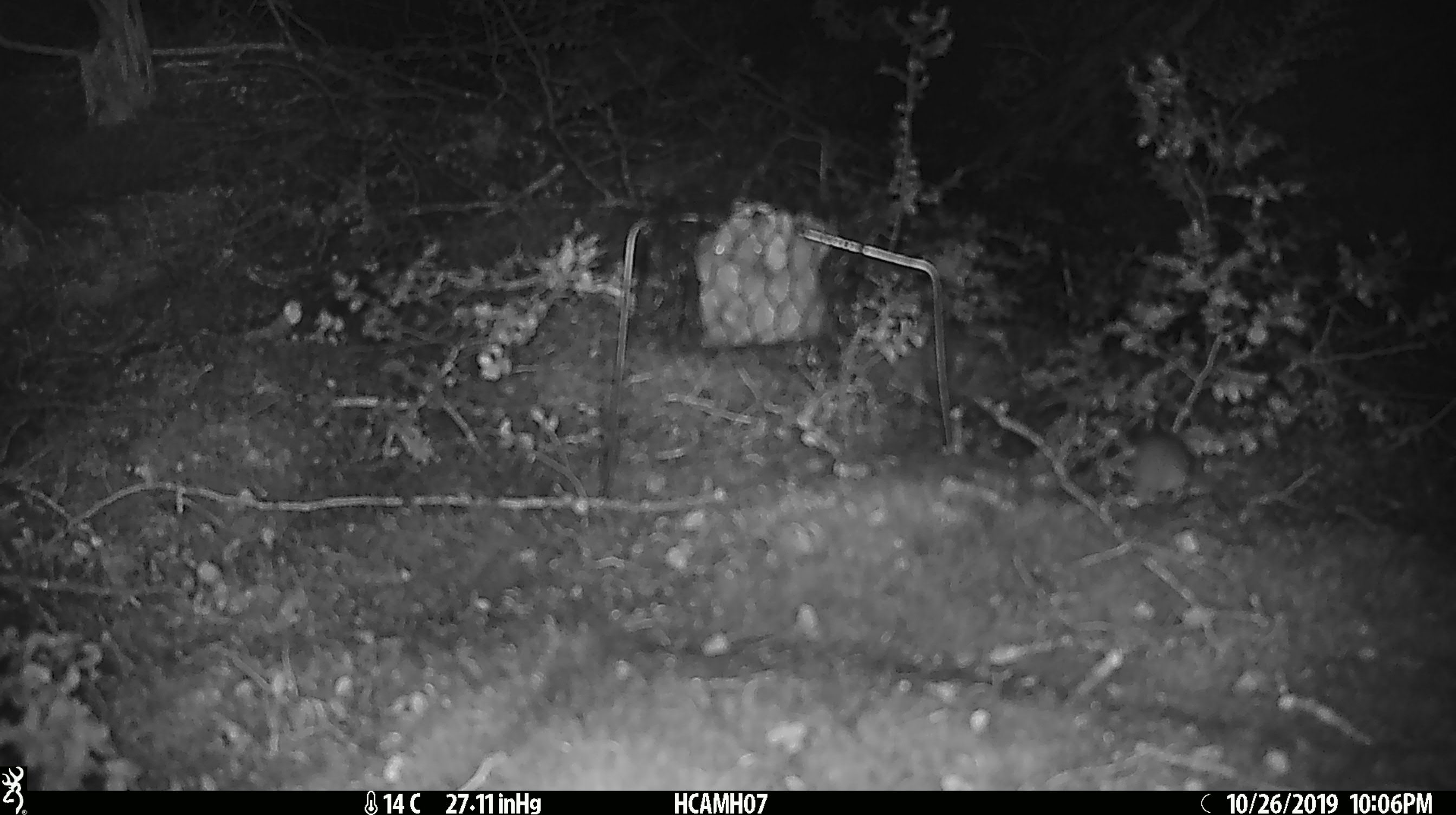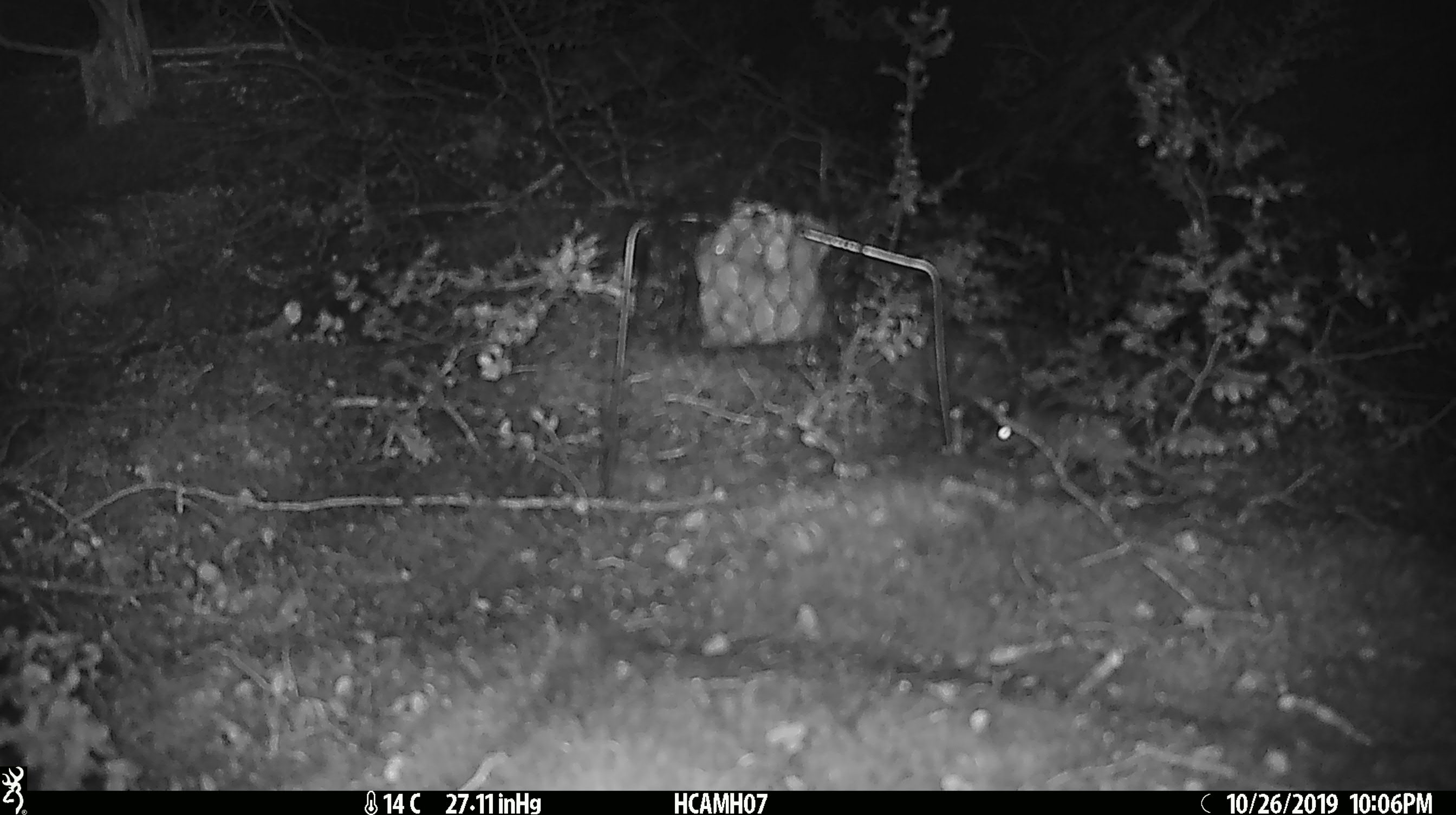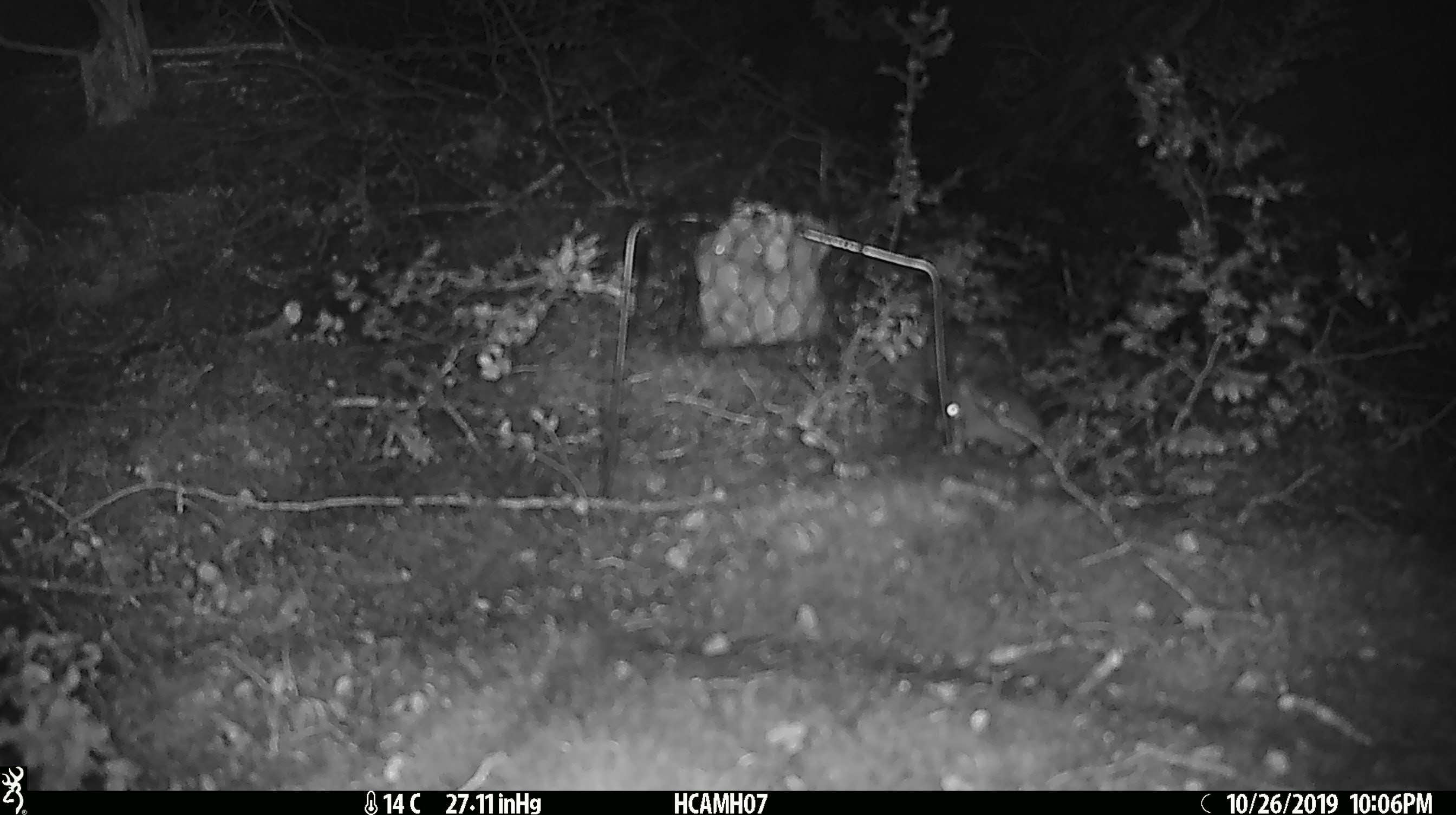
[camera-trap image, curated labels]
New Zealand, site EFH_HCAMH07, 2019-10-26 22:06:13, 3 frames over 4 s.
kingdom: Animalia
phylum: Chordata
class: Mammalia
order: Rodentia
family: Muridae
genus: Mus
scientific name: Mus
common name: mouse